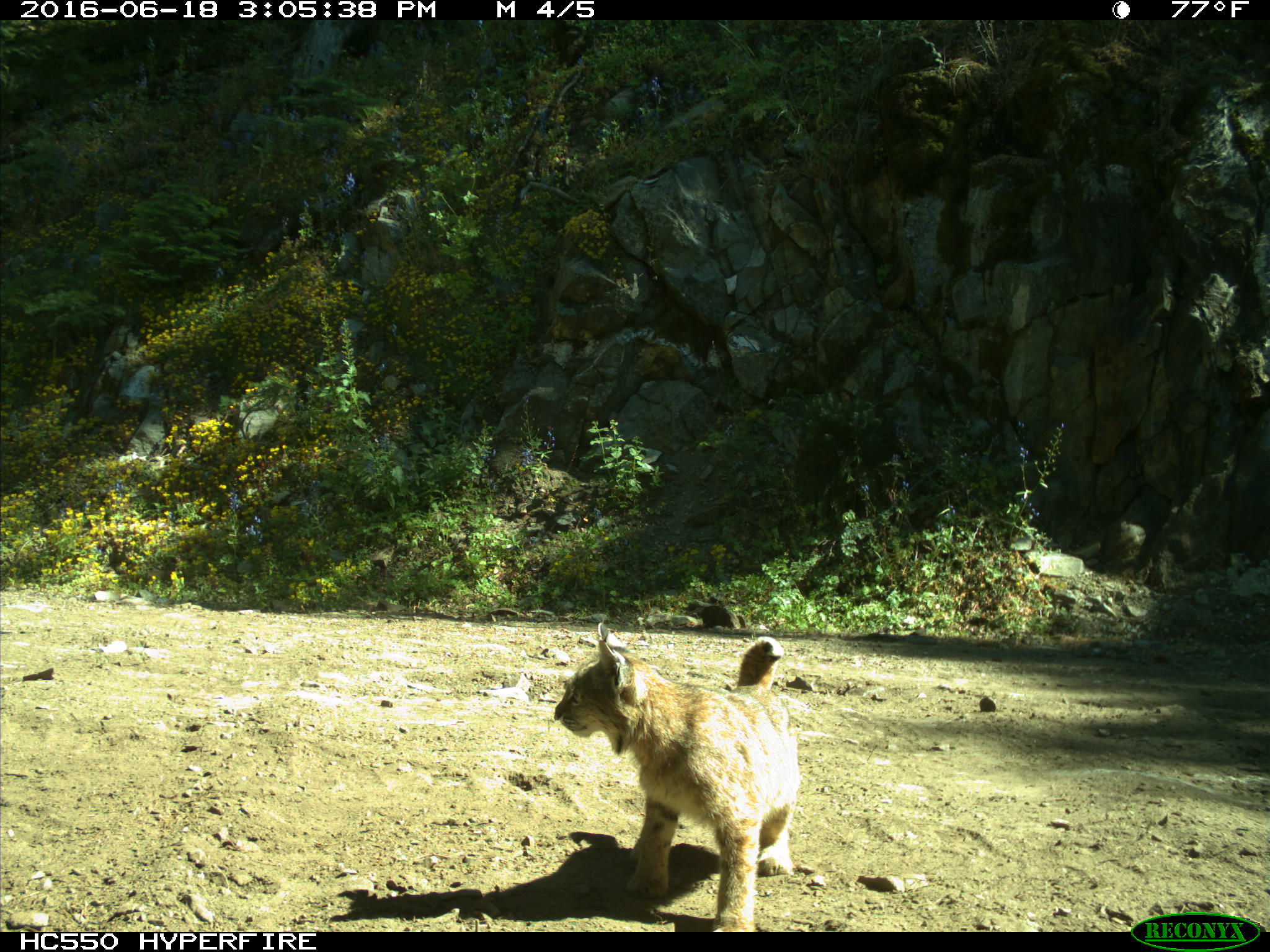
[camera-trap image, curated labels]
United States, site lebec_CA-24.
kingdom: Animalia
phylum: Chordata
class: Mammalia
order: Carnivora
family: Felidae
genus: Lynx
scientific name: Lynx rufus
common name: bobcat